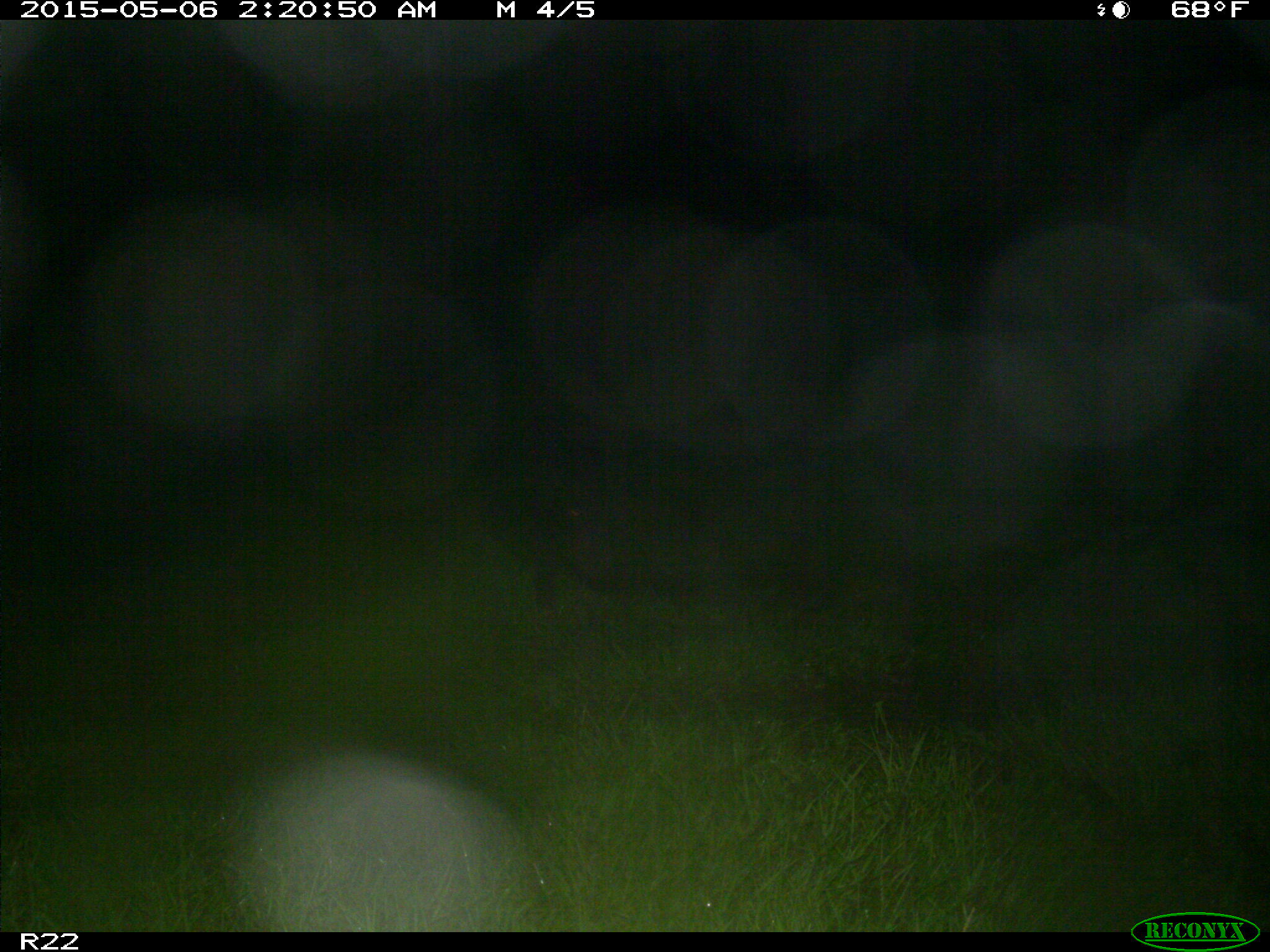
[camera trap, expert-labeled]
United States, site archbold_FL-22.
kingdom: Animalia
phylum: Chordata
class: Mammalia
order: Artiodactyla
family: Suidae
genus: Sus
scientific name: Sus scrofa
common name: wild boar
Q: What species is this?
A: Sus scrofa (wild boar).